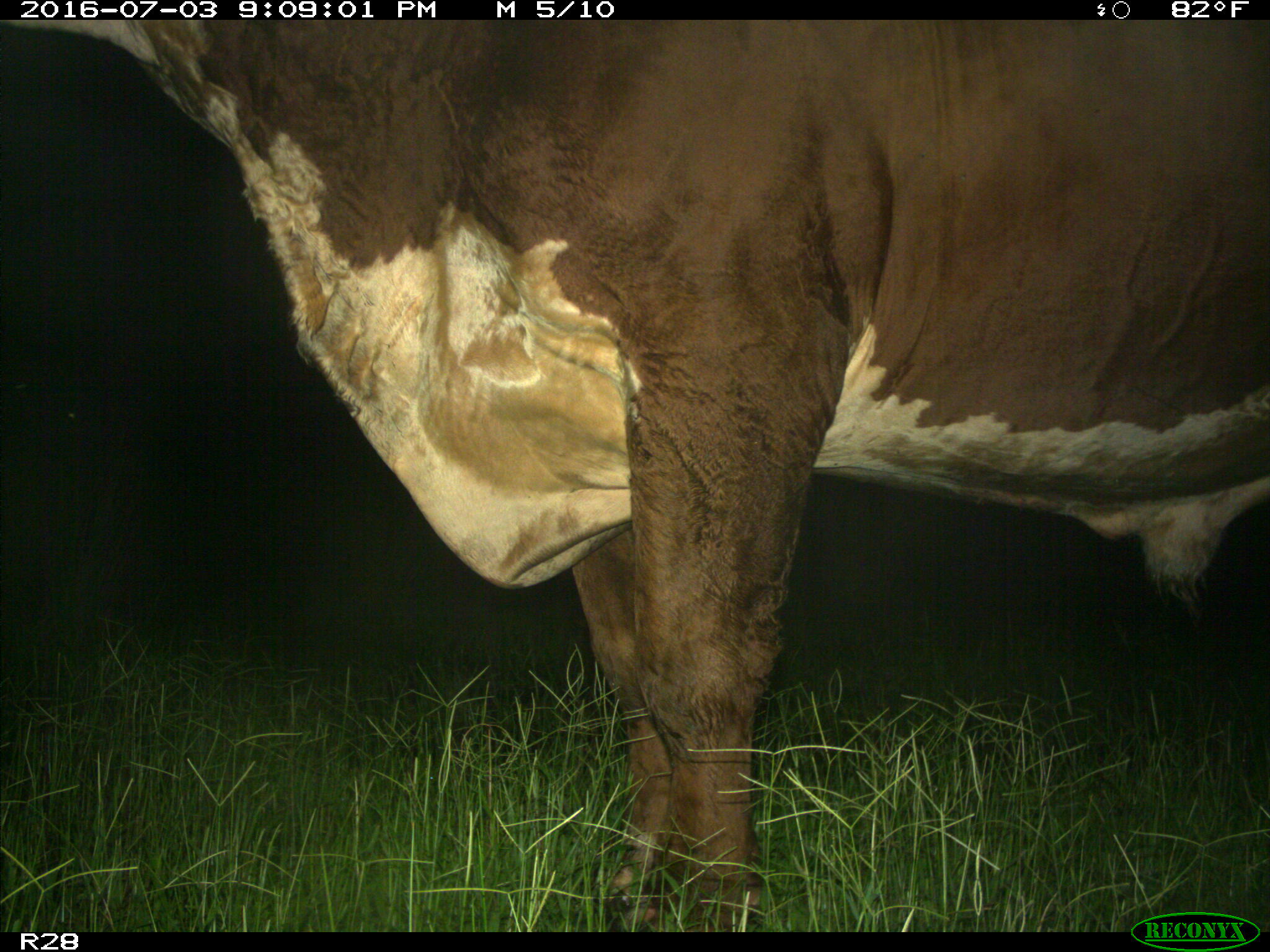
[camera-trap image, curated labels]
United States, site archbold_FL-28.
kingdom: Animalia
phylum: Chordata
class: Mammalia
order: Artiodactyla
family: Bovidae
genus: Bos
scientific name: Bos taurus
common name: domestic cow